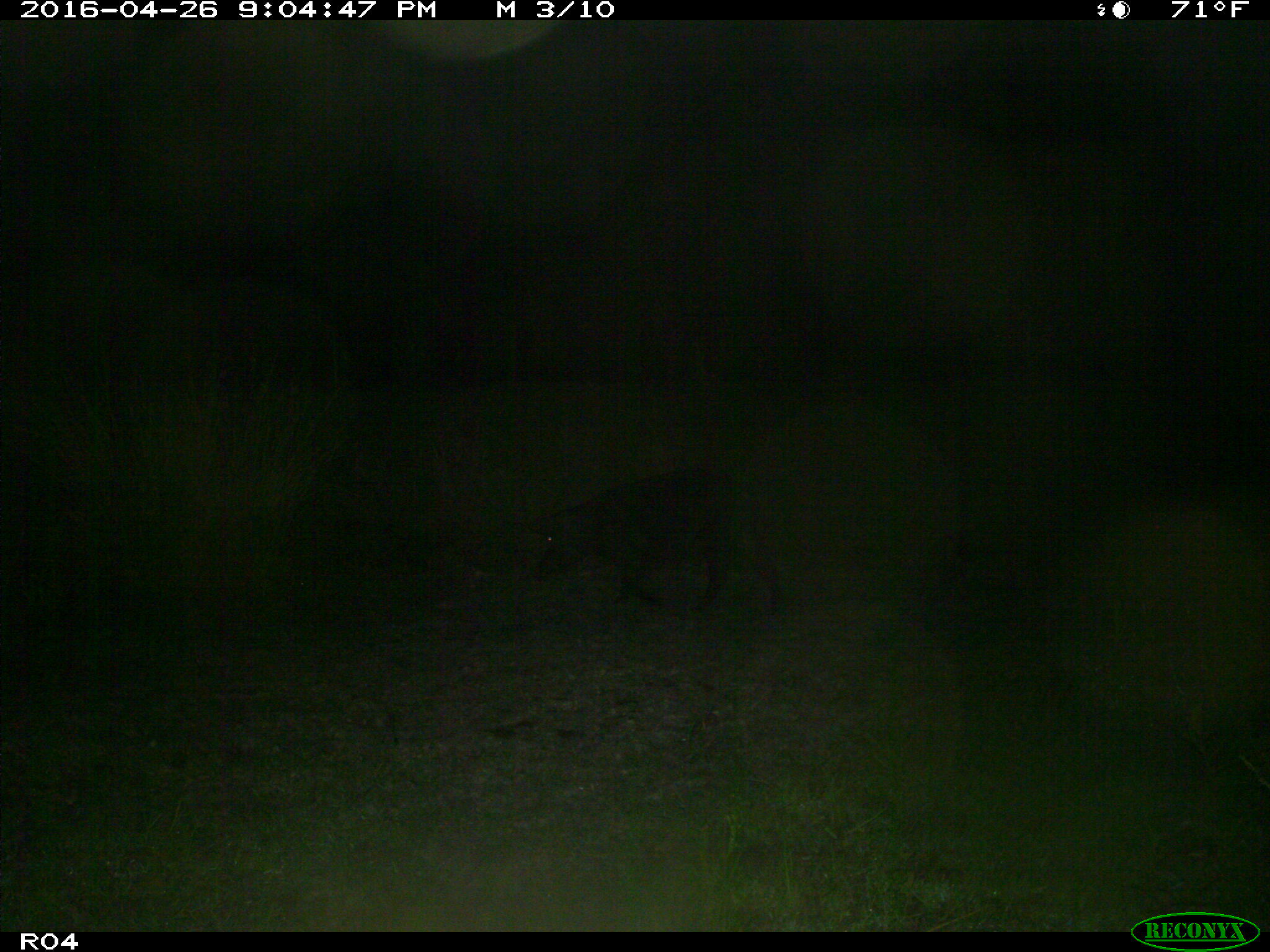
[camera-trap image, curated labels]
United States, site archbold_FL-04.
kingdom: Animalia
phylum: Chordata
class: Mammalia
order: Artiodactyla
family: Suidae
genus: Sus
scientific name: Sus scrofa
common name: wild boar